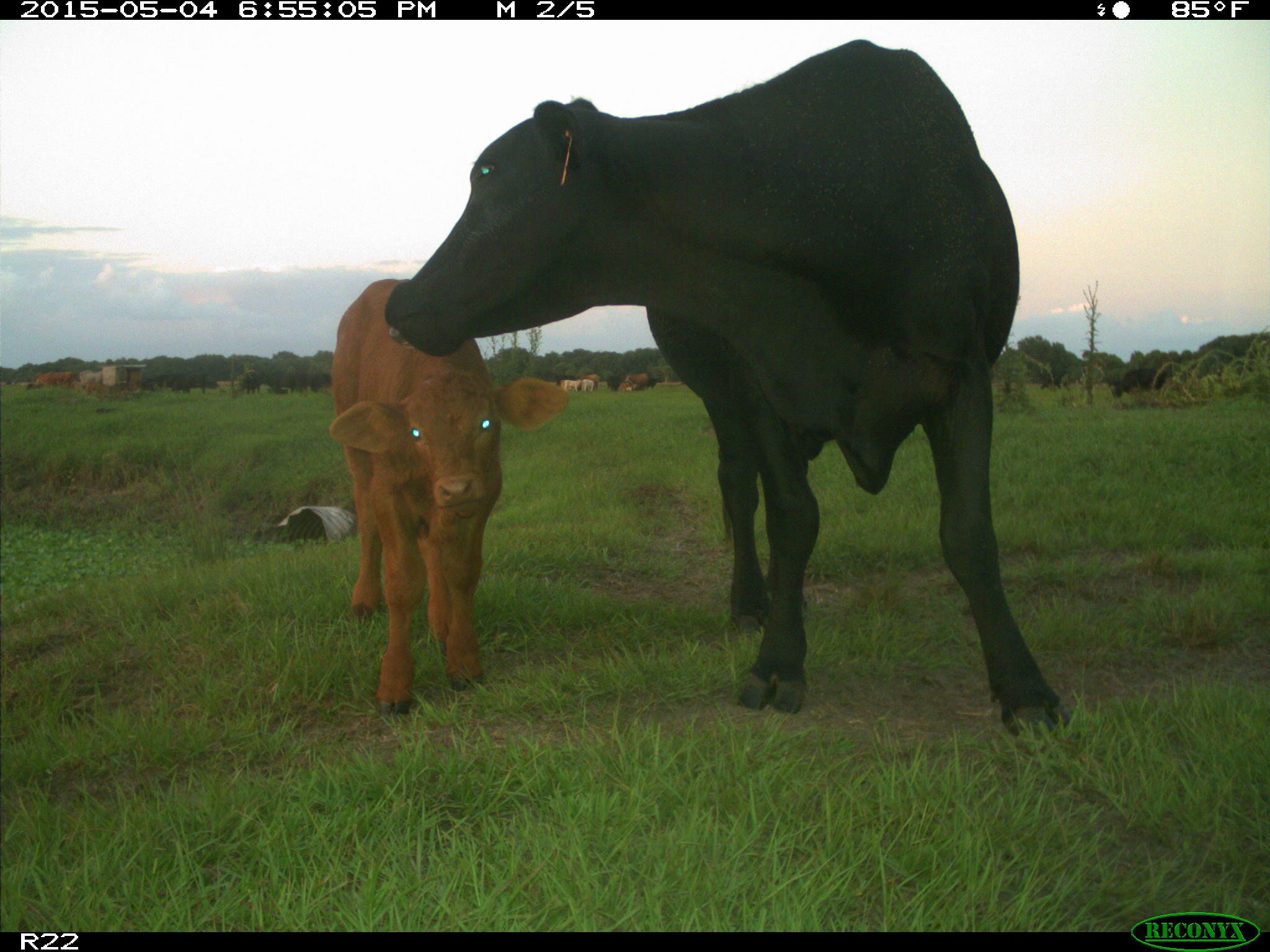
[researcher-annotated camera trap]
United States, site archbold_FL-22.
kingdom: Animalia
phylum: Chordata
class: Mammalia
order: Artiodactyla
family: Bovidae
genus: Bos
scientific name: Bos taurus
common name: domestic cow